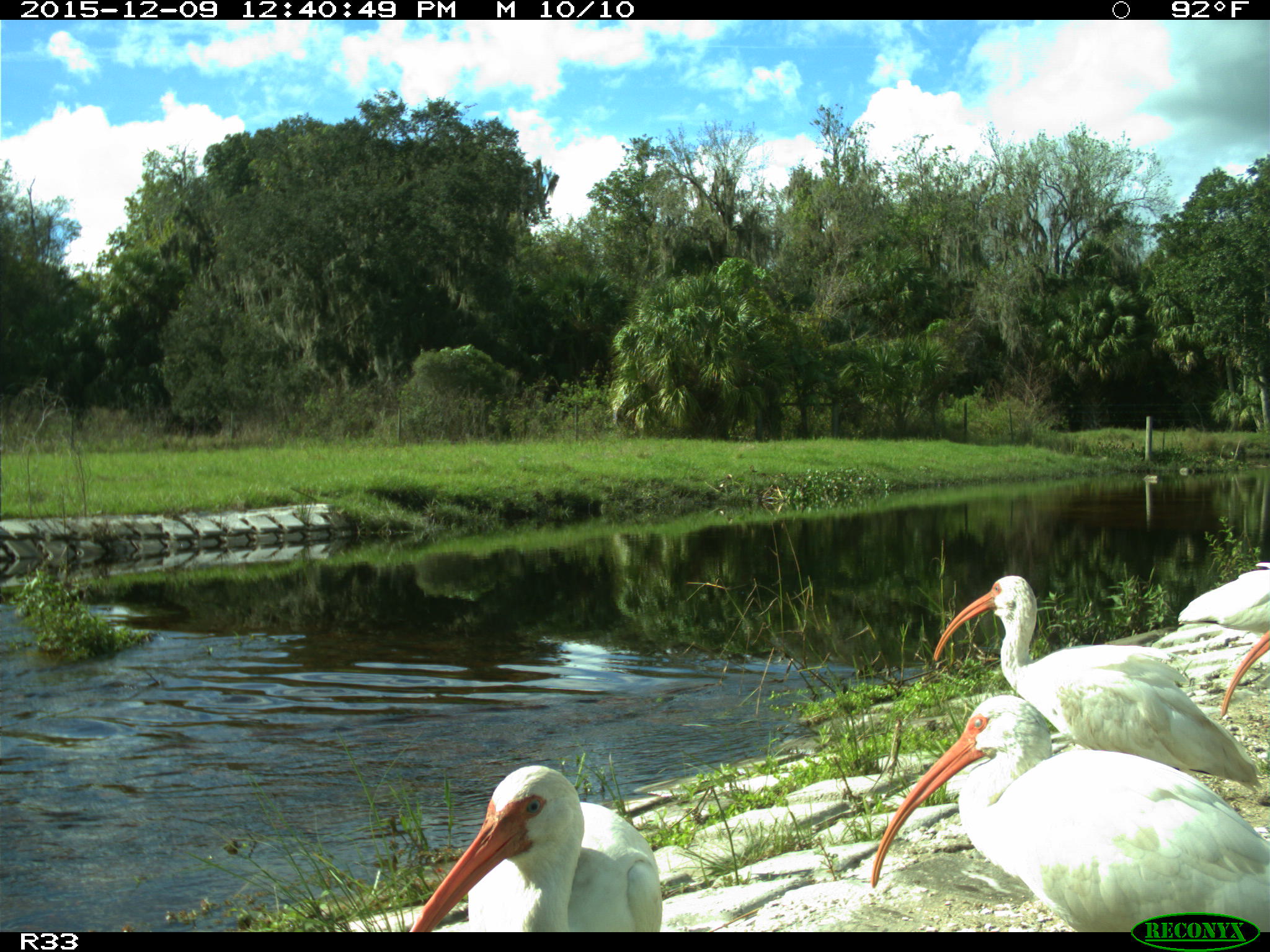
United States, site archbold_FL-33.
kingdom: Animalia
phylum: Chordata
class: Aves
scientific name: Aves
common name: birds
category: unidentified bird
Unidentified bird (birds) (Aves).